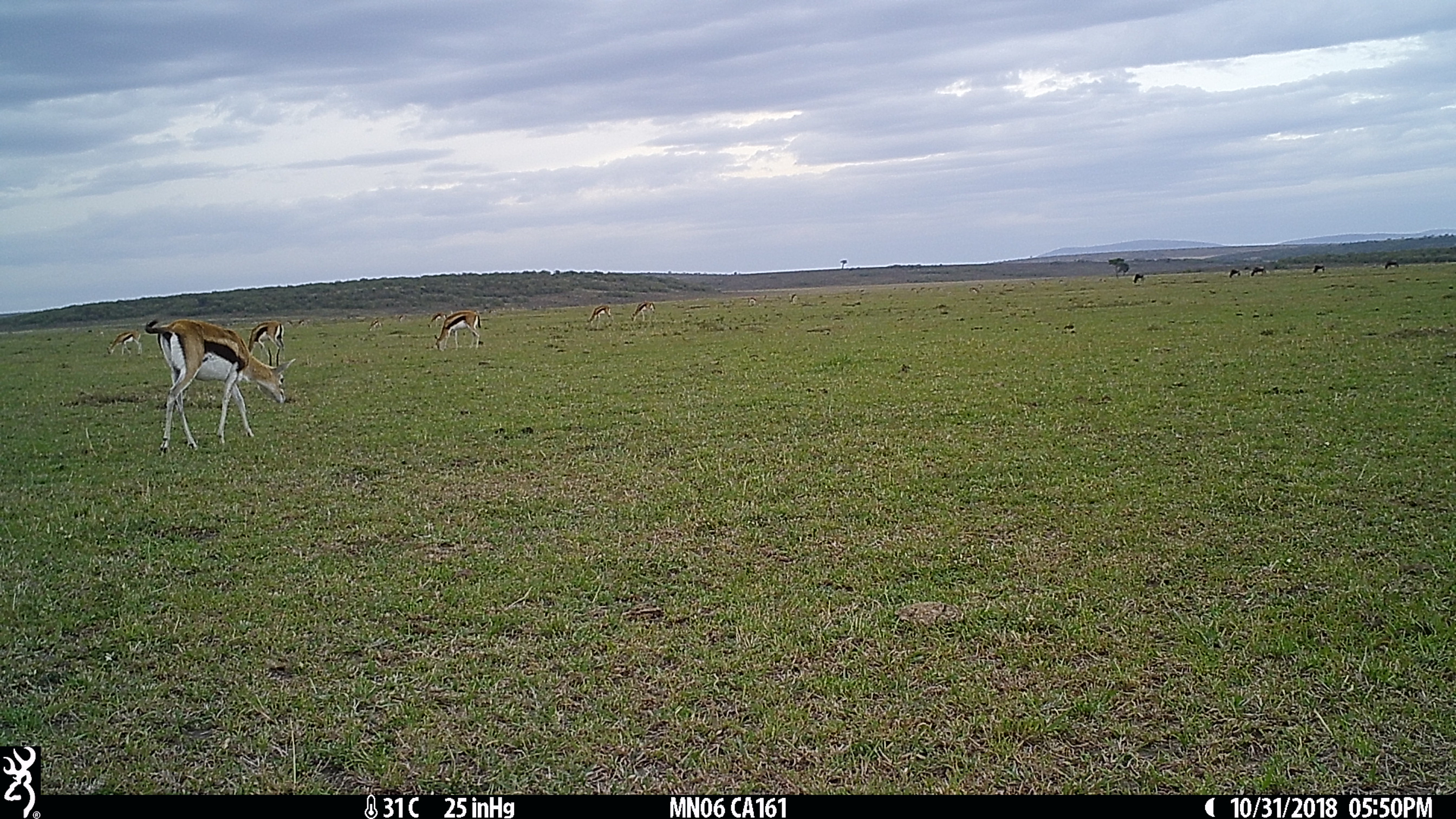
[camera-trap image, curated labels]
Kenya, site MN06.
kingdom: Animalia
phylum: Chordata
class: Mammalia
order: Artiodactyla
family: Bovidae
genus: Eudorcas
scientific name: Eudorcas thomsonii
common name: thomon's gazelle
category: gazelle thomsons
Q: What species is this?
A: Gazelle thomsons (thomon's gazelle) (Eudorcas thomsonii).